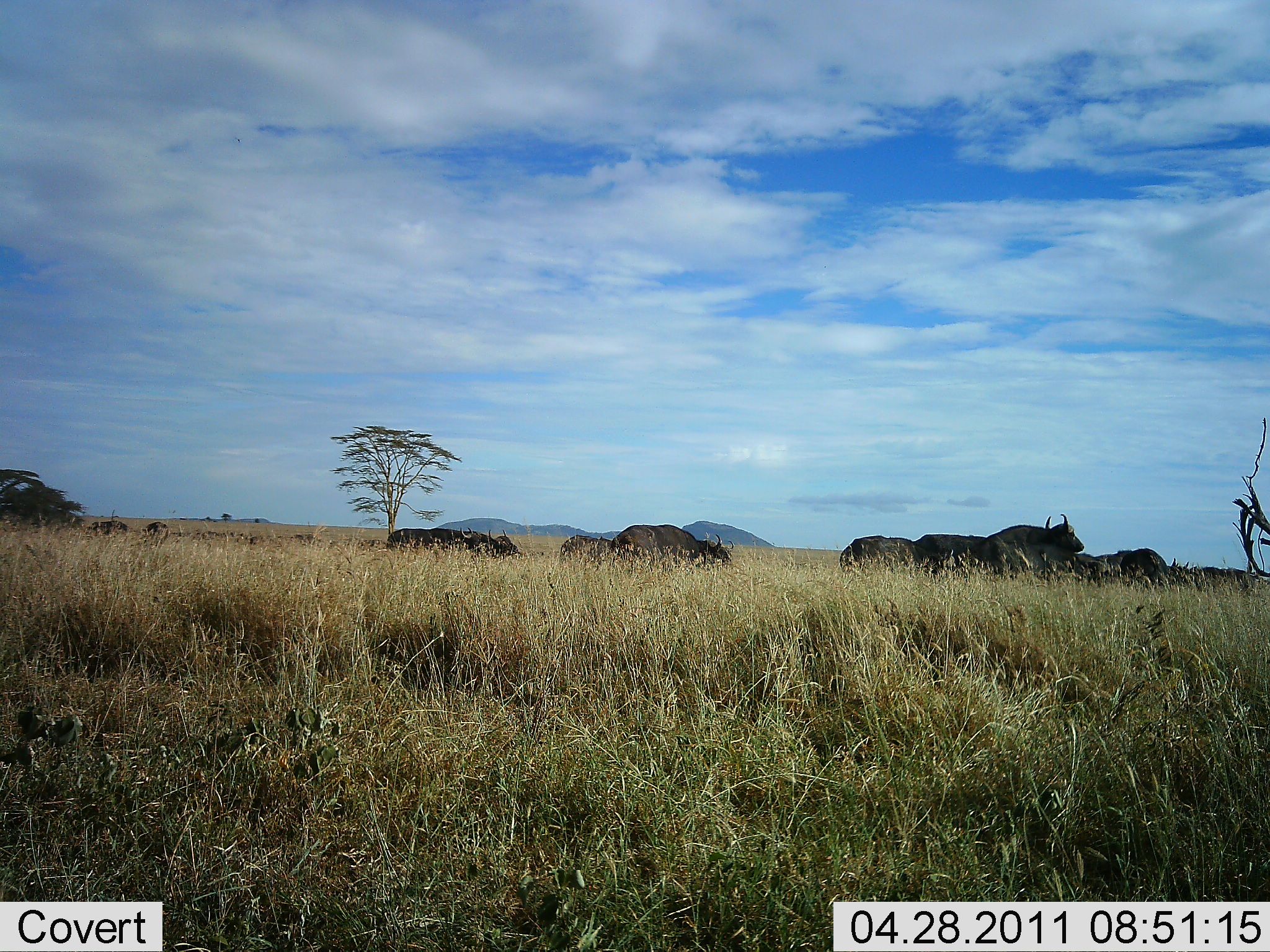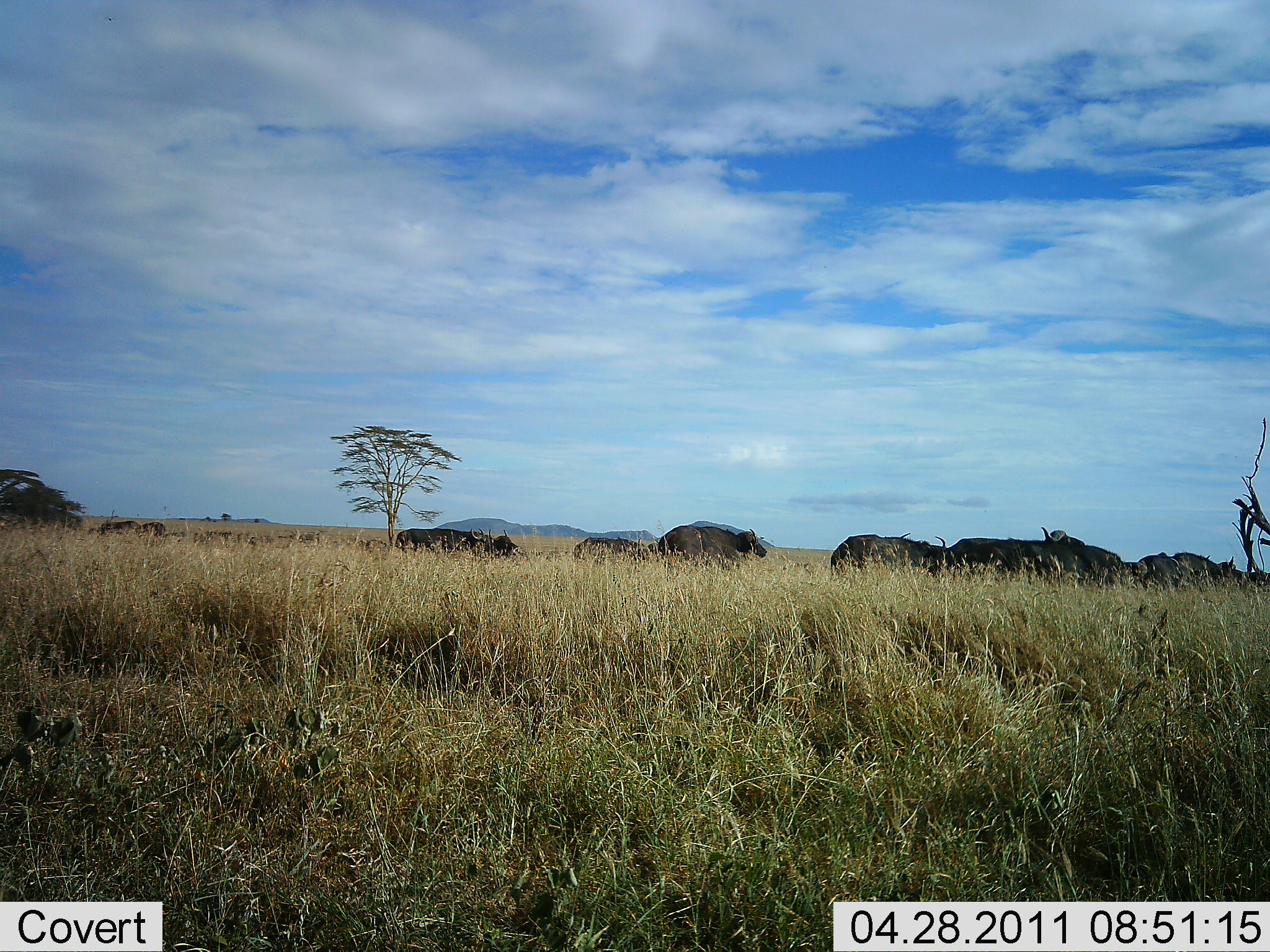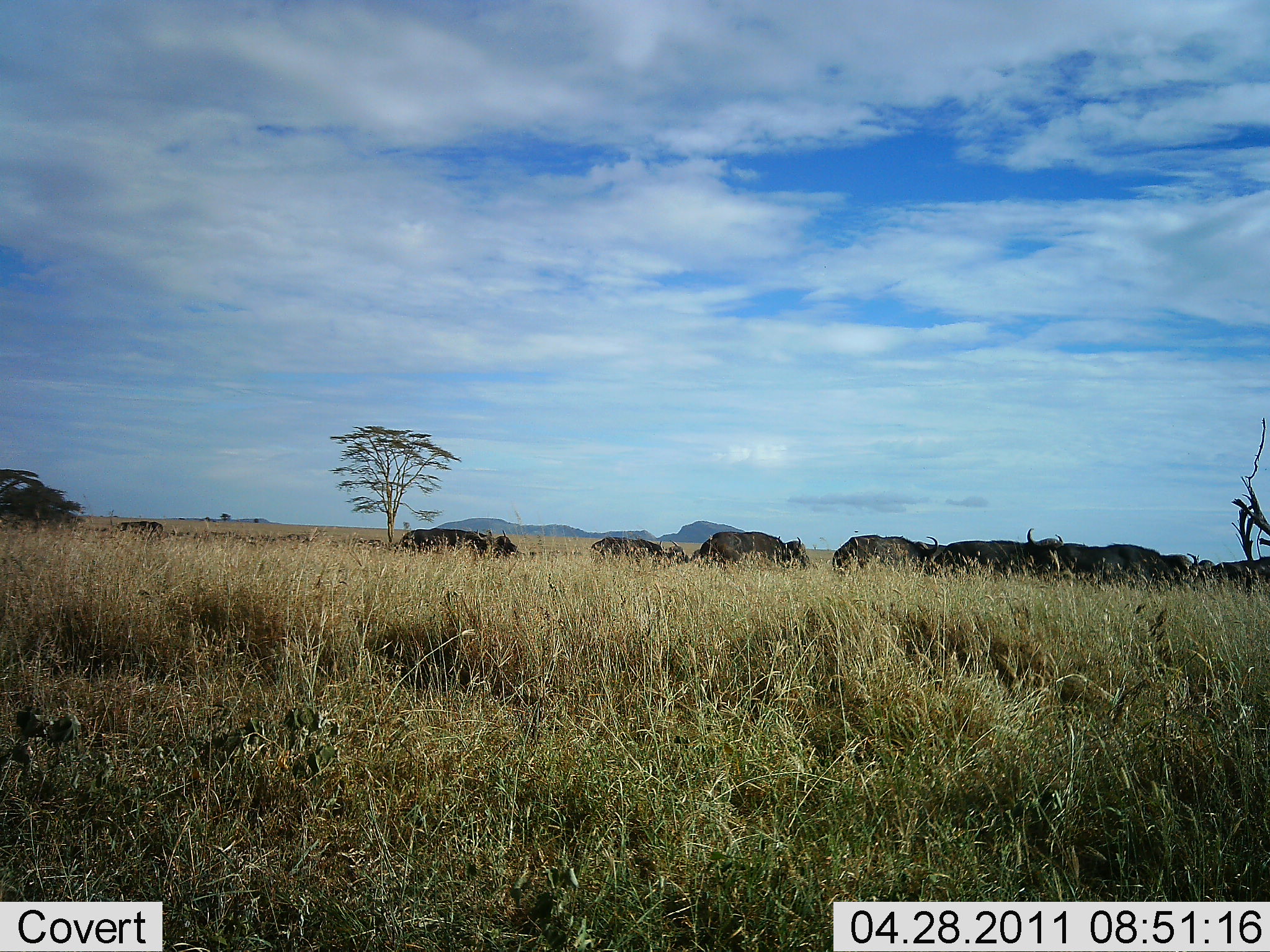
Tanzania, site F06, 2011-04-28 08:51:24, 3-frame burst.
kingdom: Animalia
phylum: Chordata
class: Mammalia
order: Artiodactyla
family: Bovidae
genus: Syncerus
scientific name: Syncerus caffer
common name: cape buffalo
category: buffalo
Buffalo (cape buffalo) (Syncerus caffer), count 11-50. Behavior (volunteer vote fractions): standing 18%, resting 18%, moving 91%, interacting 18%. Young present (vote fraction): 0%. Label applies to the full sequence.